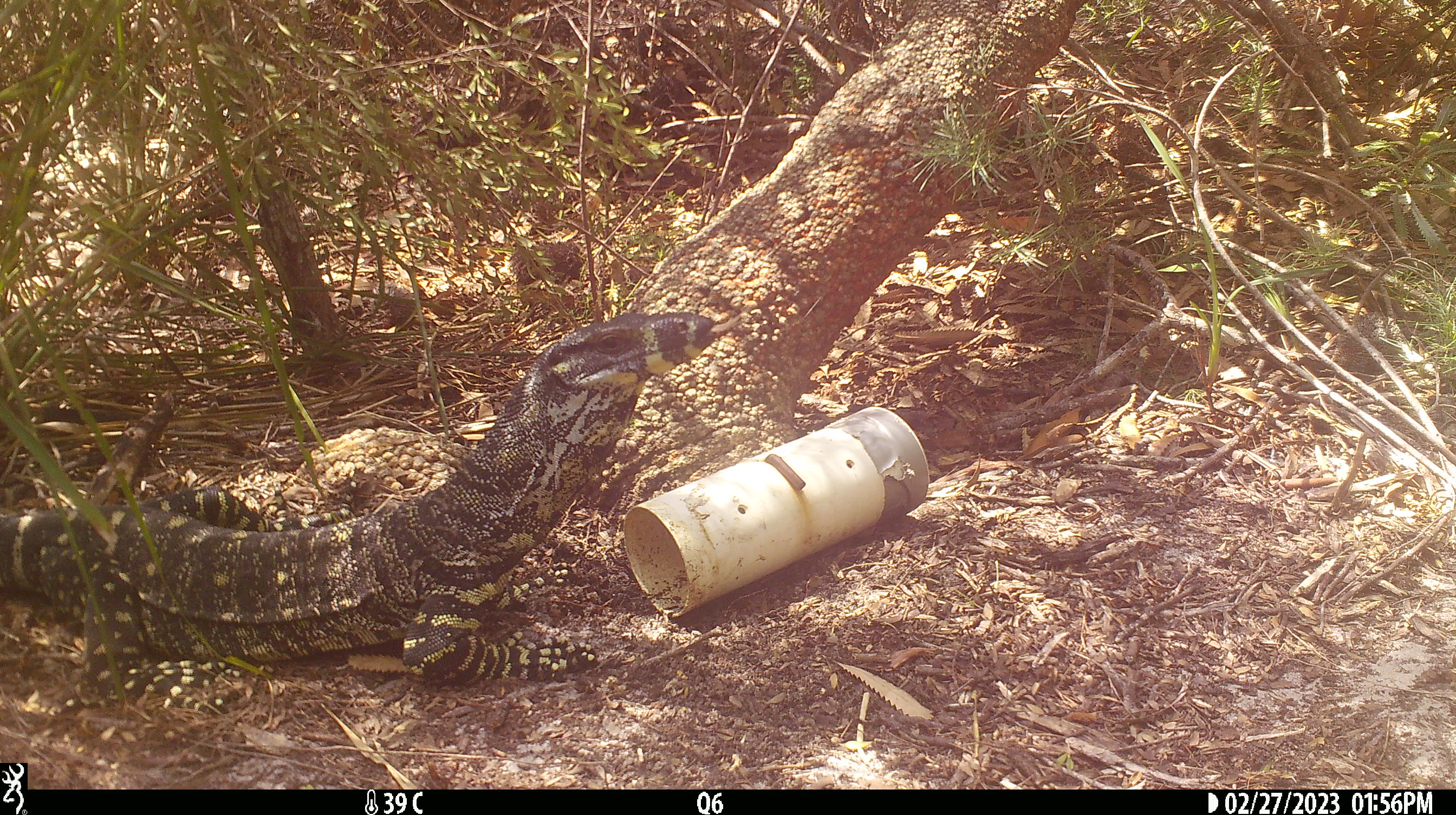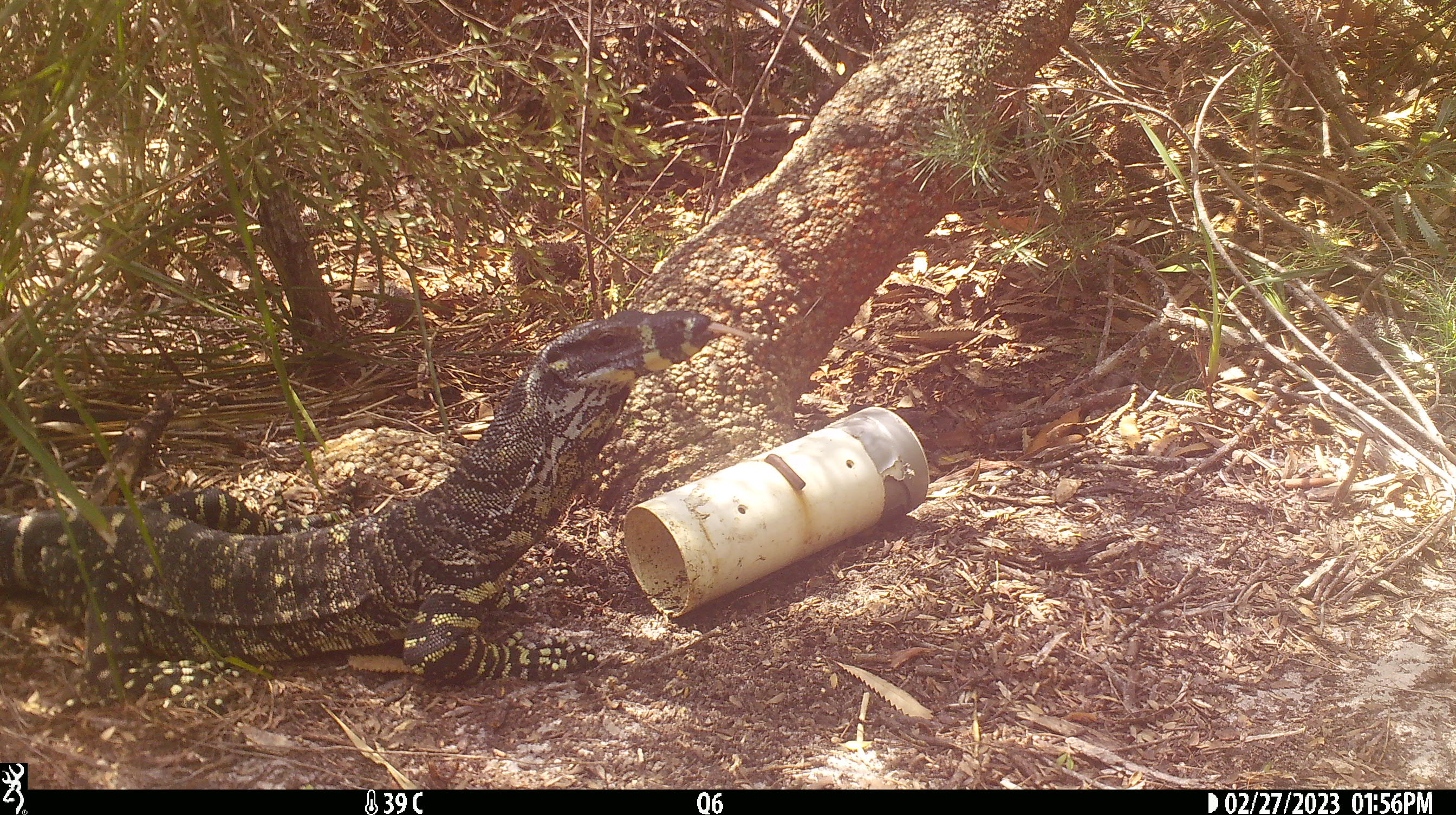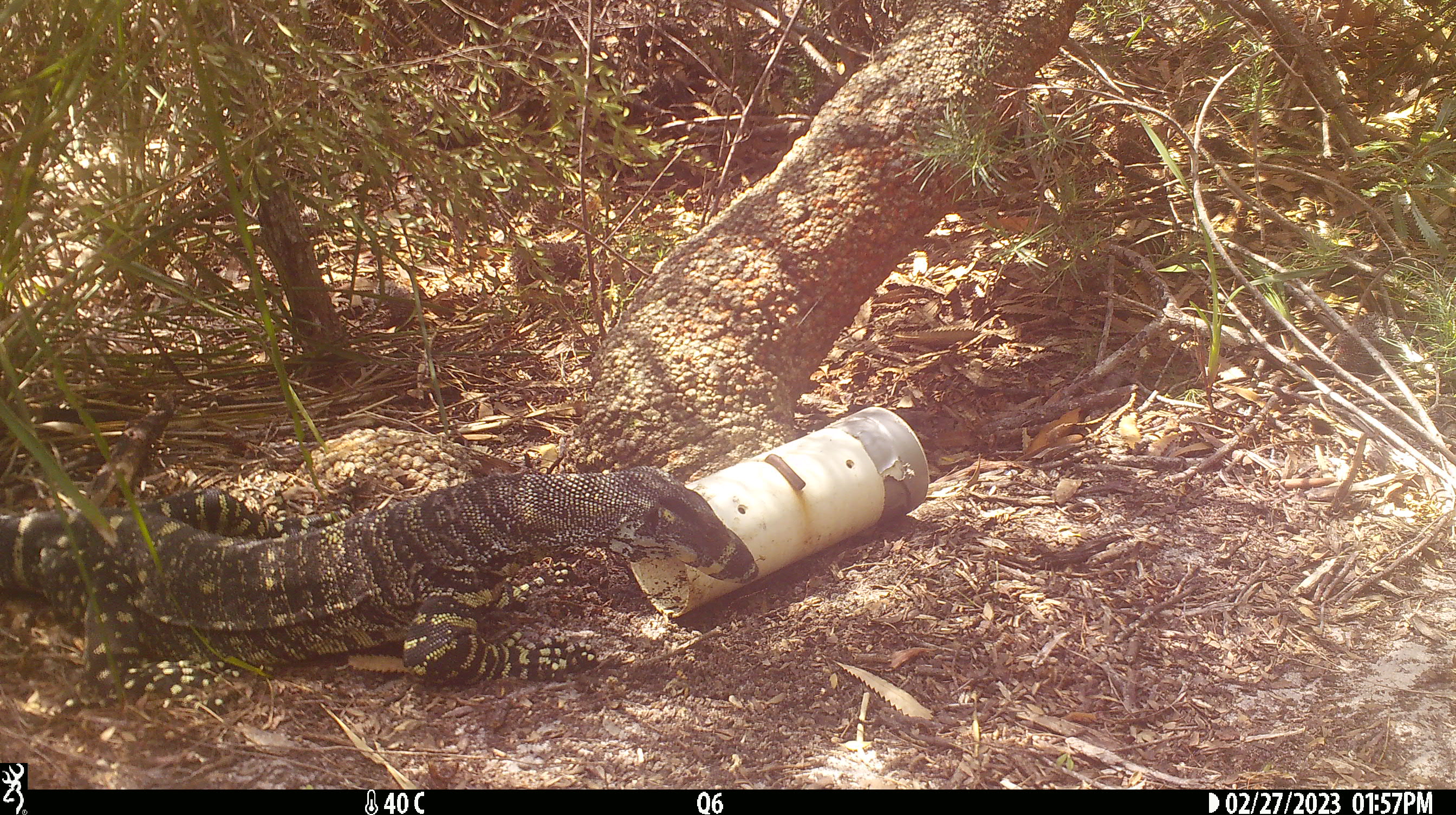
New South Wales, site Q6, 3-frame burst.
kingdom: Animalia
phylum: Chordata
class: Reptilia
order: Squamata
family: Varanidae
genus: Varanus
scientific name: Varanus varius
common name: lace monitor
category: goanna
Goanna (lace monitor) (Varanus varius).